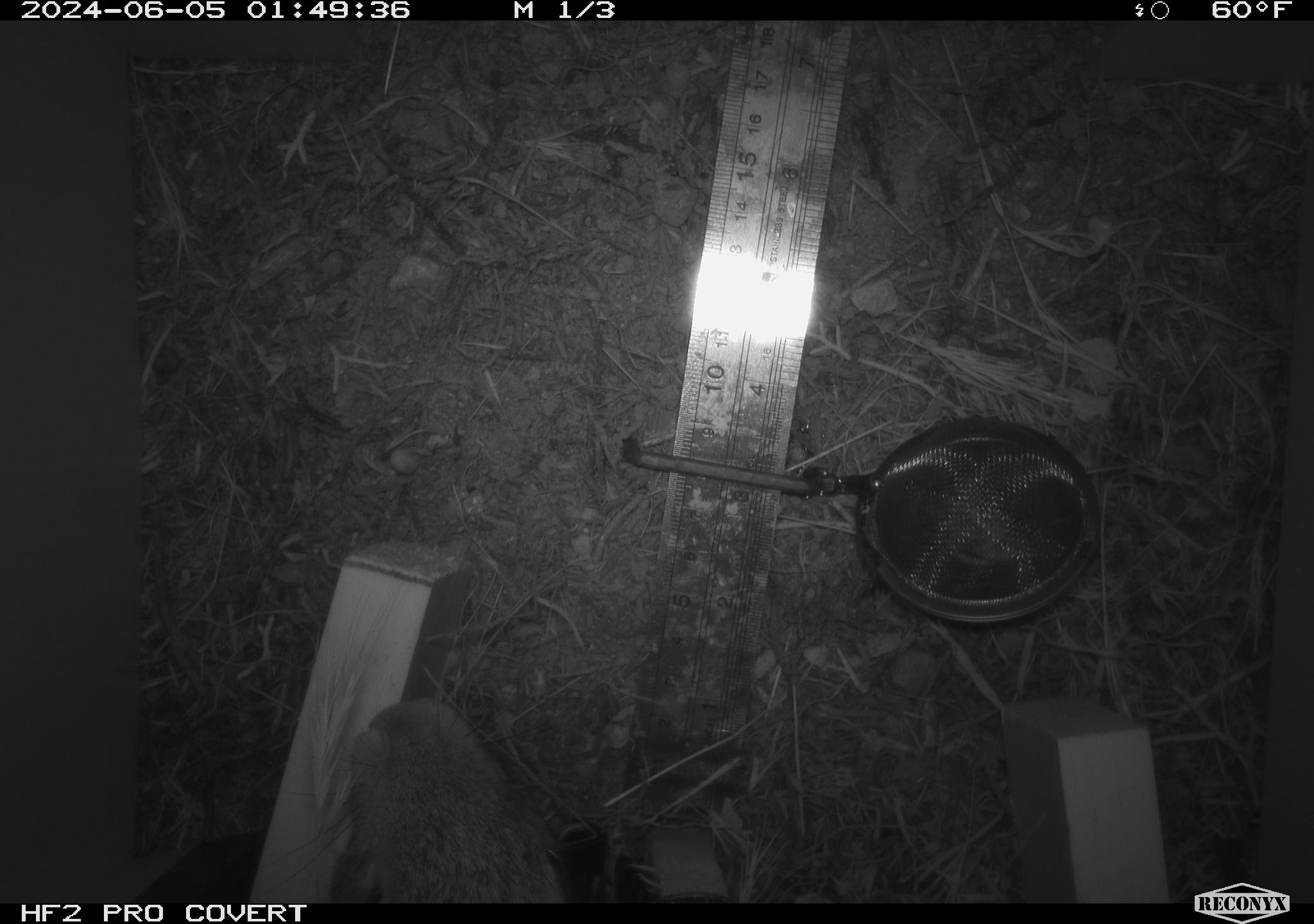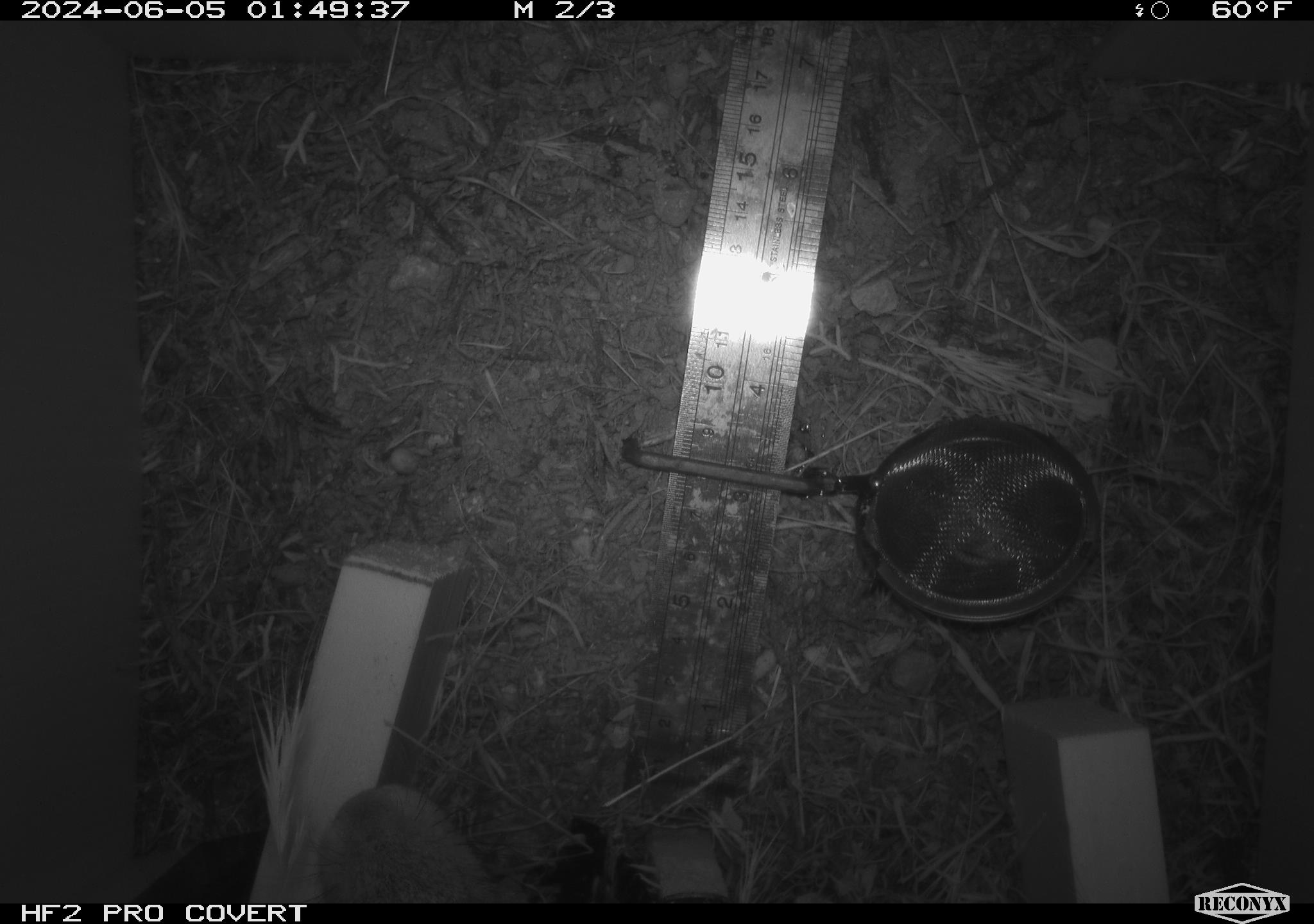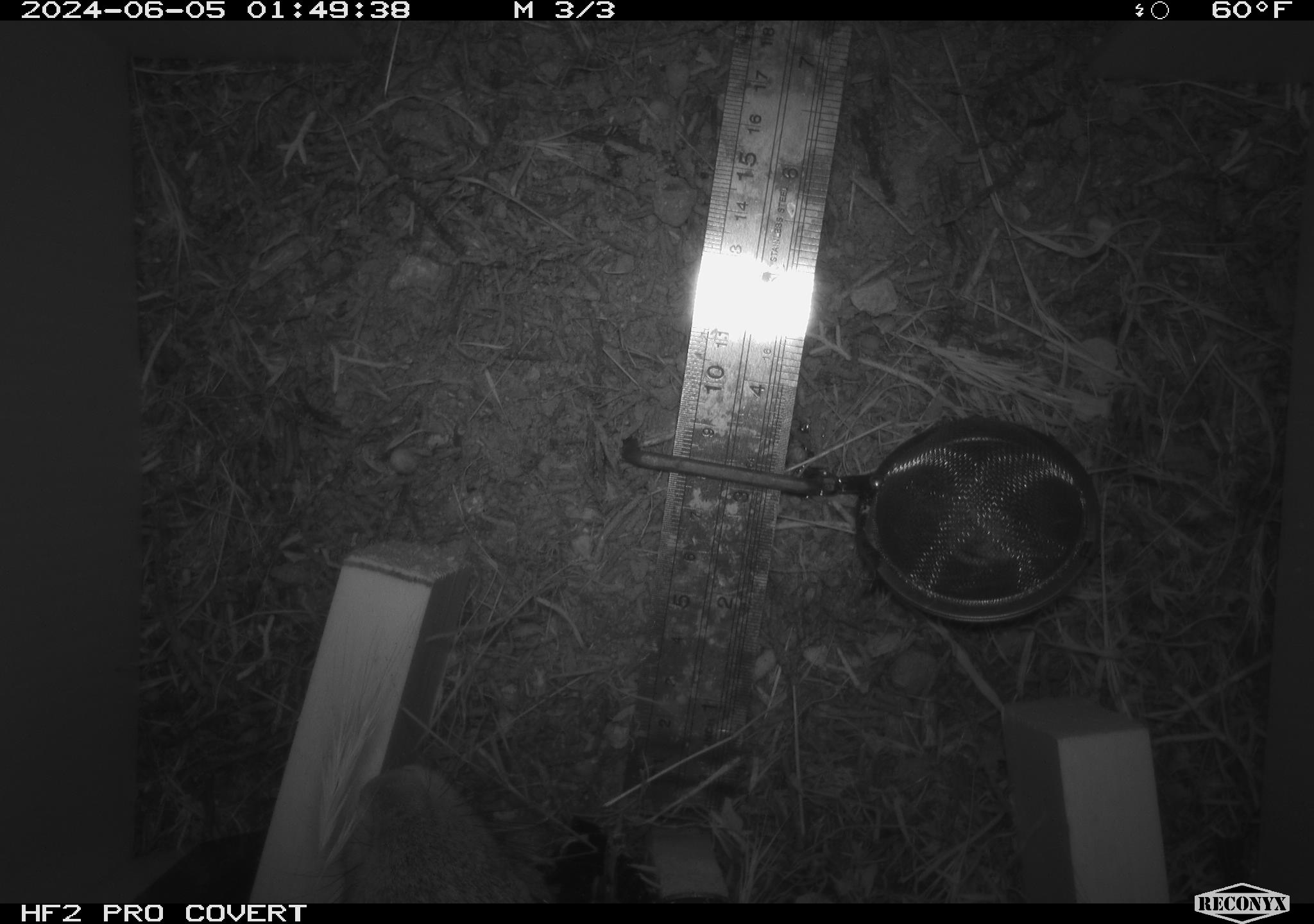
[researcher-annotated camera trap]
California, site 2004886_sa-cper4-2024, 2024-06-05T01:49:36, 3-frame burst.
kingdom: Animalia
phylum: Chordata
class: Mammalia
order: Lagomorpha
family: Leporidae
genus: Sylvilagus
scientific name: Sylvilagus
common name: cottontail rabbits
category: sylvilagus species